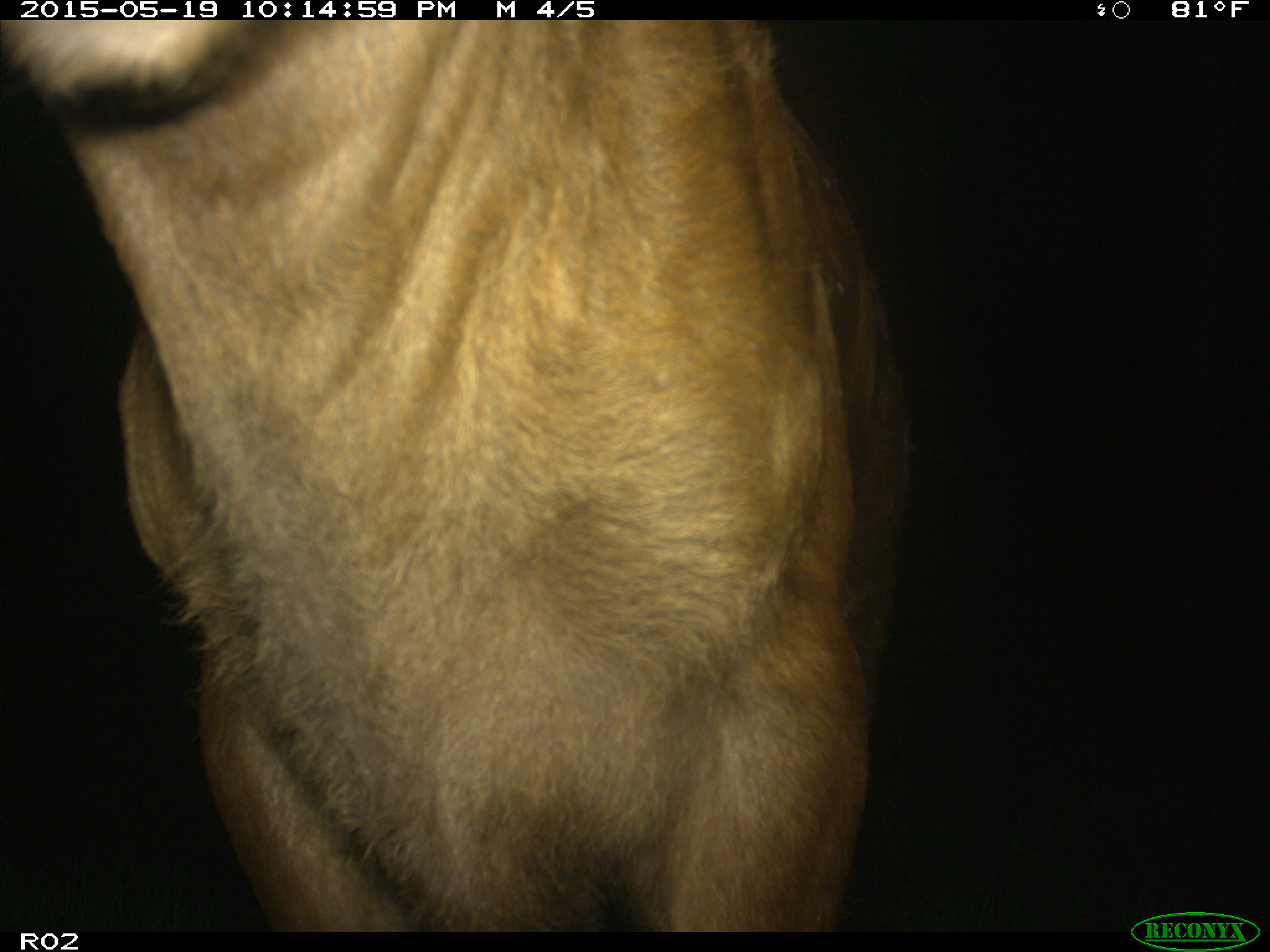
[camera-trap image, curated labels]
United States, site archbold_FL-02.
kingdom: Animalia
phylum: Chordata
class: Mammalia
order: Artiodactyla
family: Bovidae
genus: Bos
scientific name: Bos taurus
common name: domestic cow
Bos taurus (domestic cow).